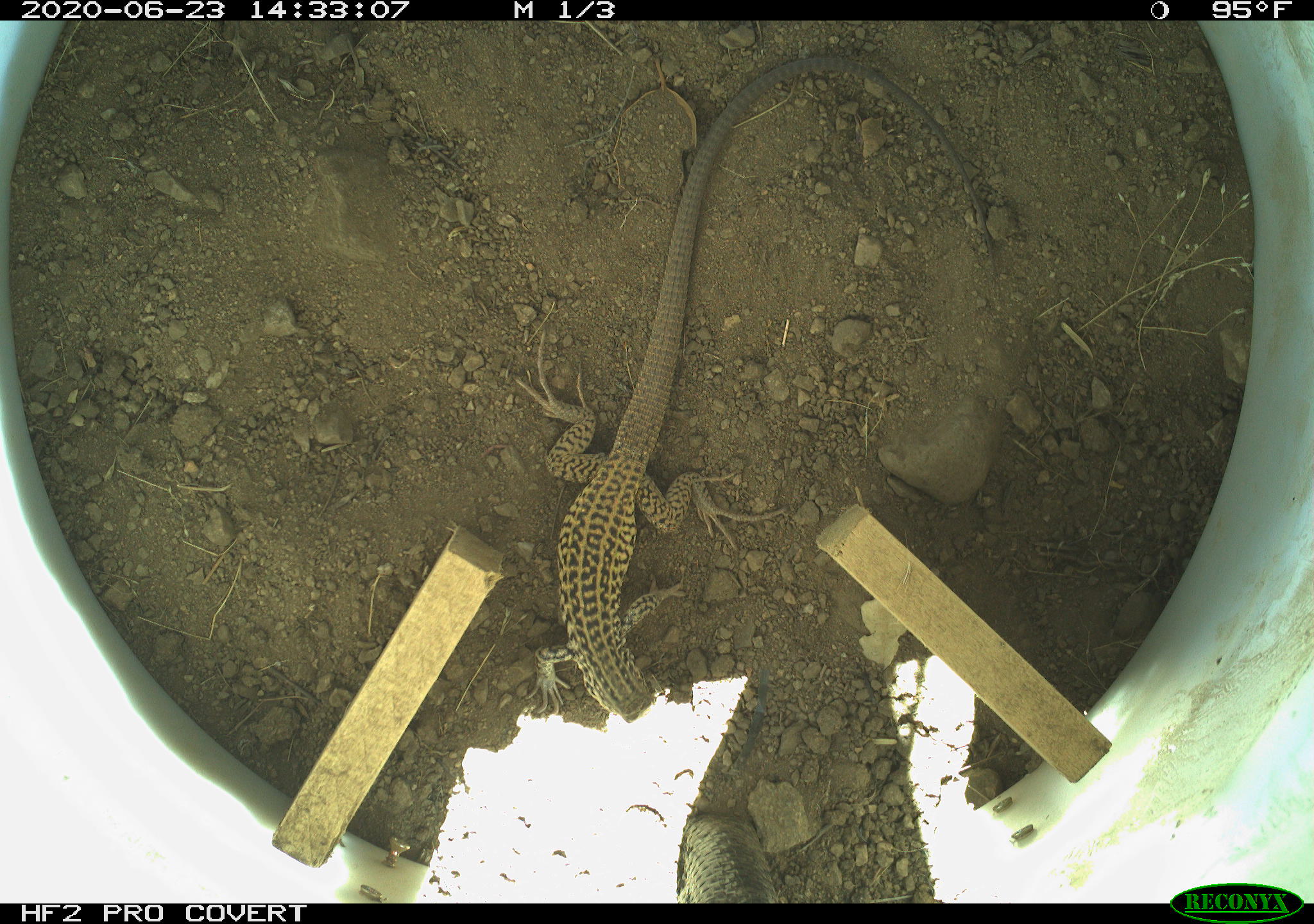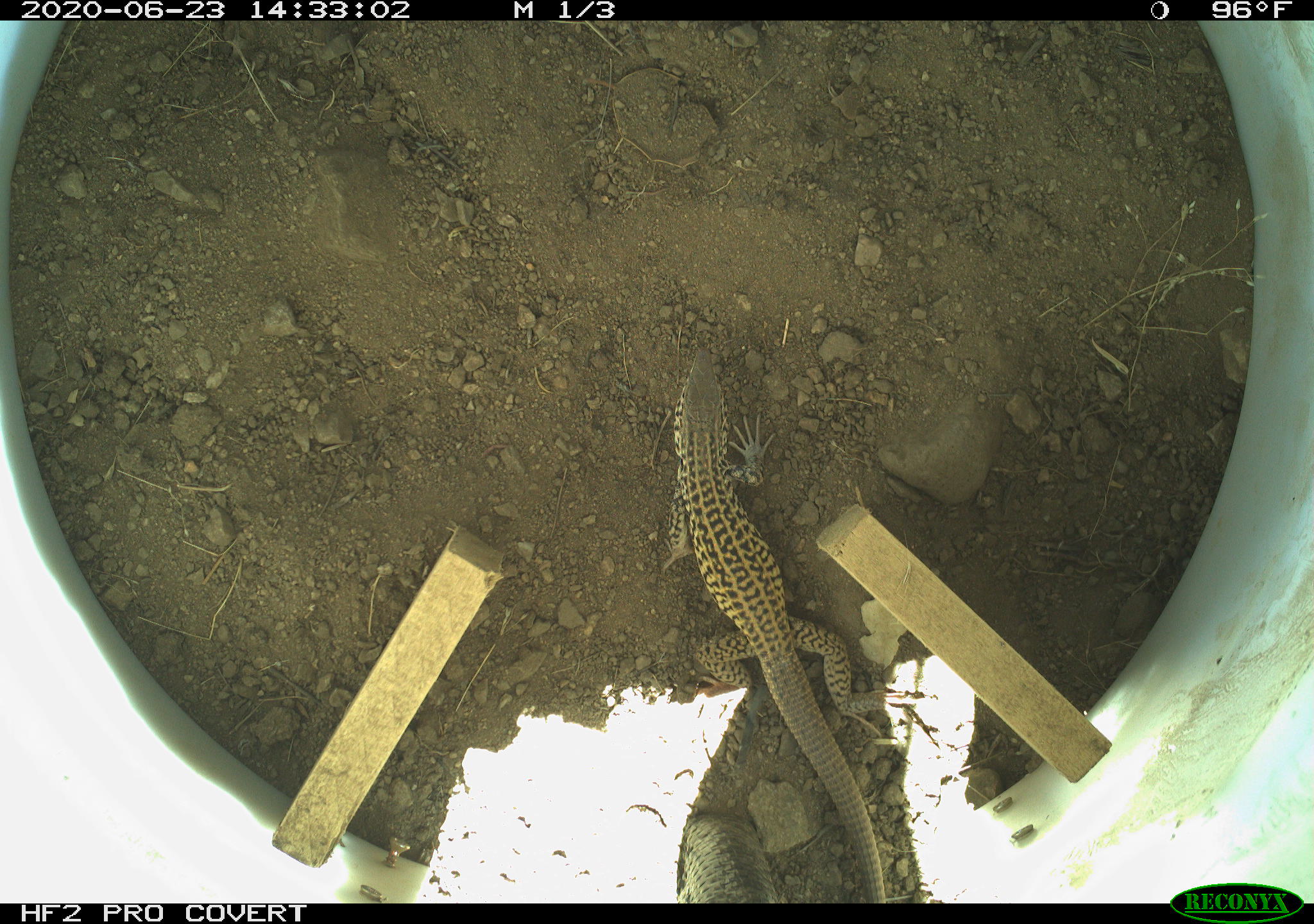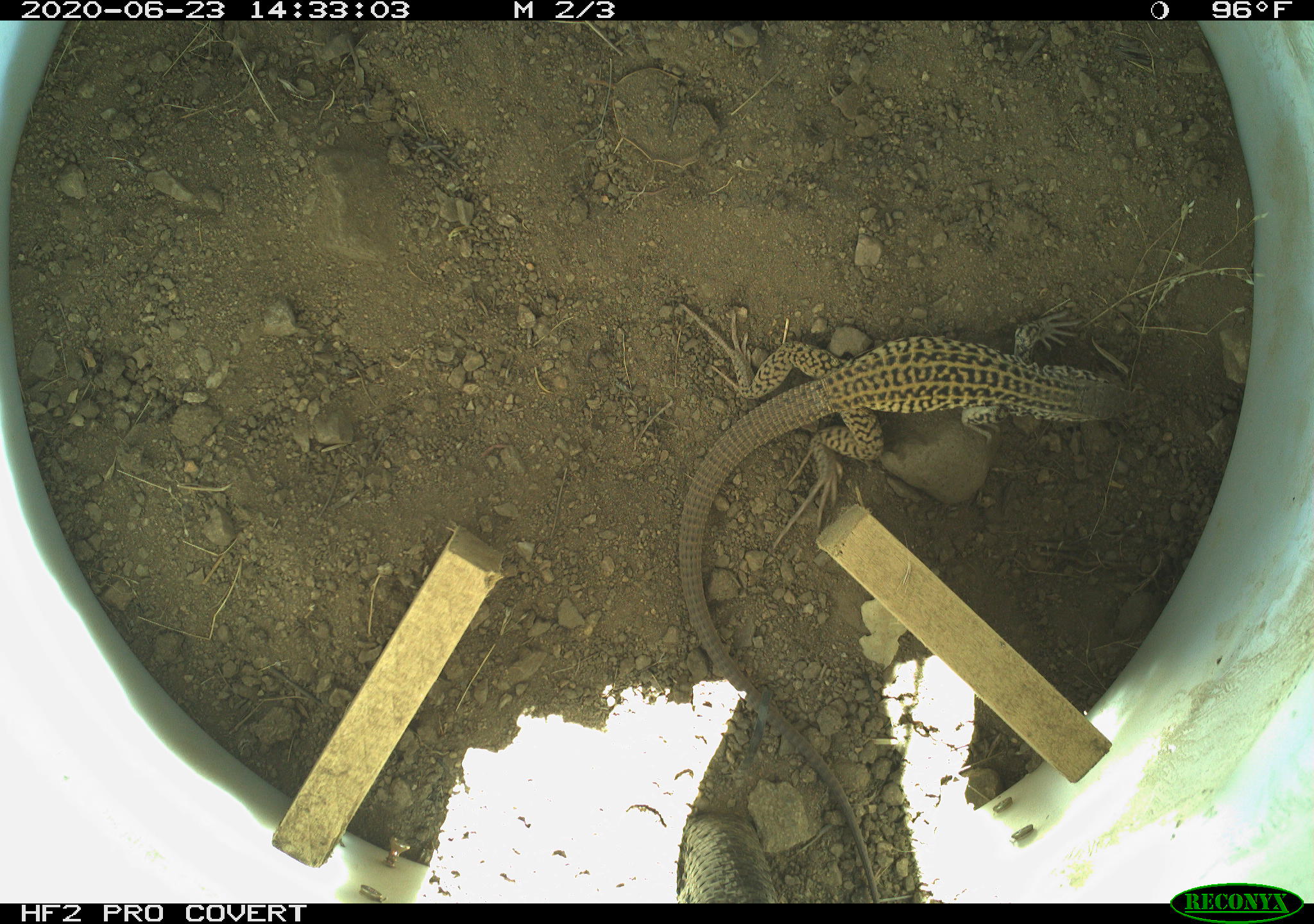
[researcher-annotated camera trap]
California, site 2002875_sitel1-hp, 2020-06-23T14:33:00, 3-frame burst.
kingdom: Animalia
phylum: Chordata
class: Reptilia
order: Squamata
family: Teiidae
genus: Aspidoscelis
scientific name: Aspidoscelis tigris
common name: western whiptail